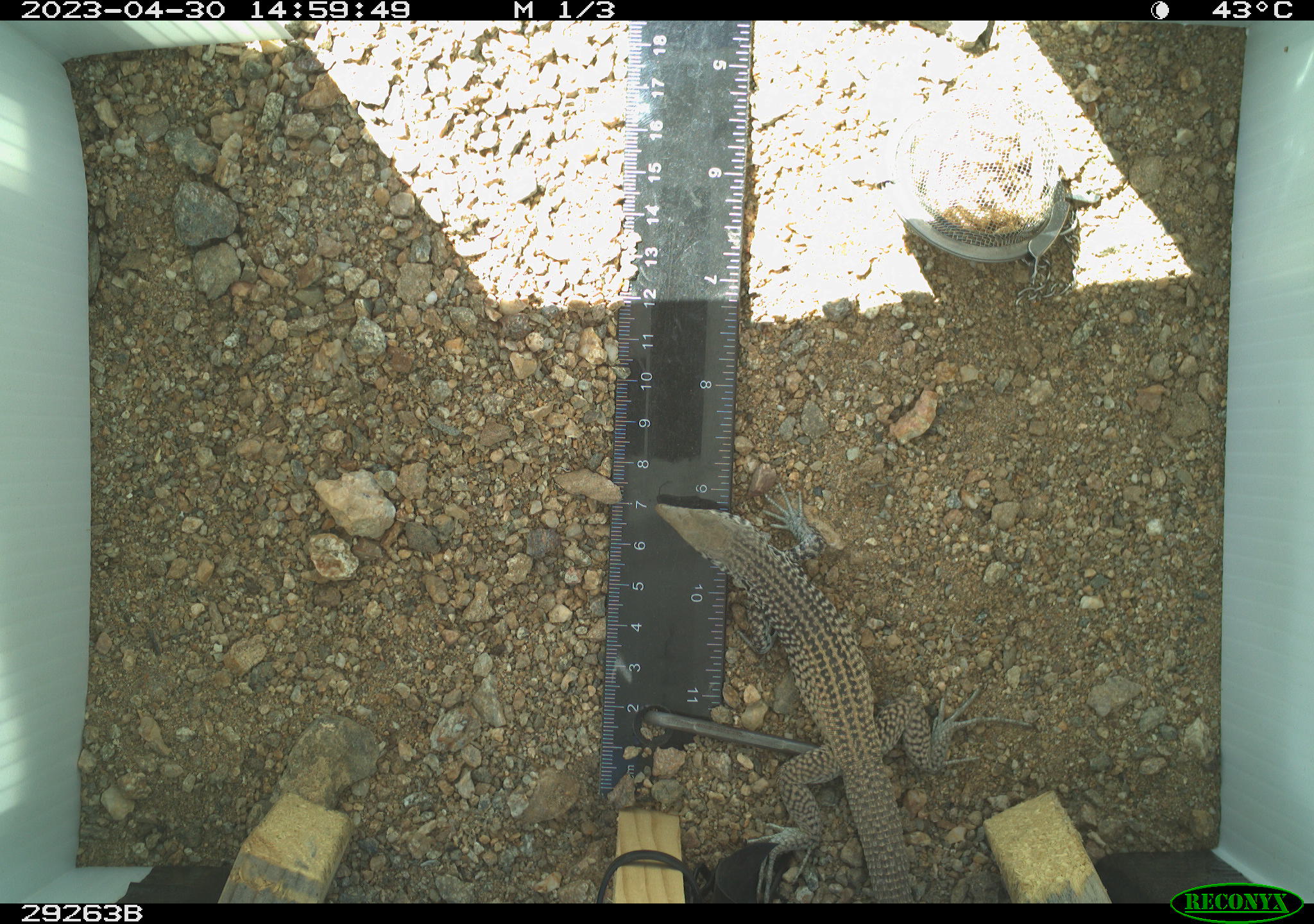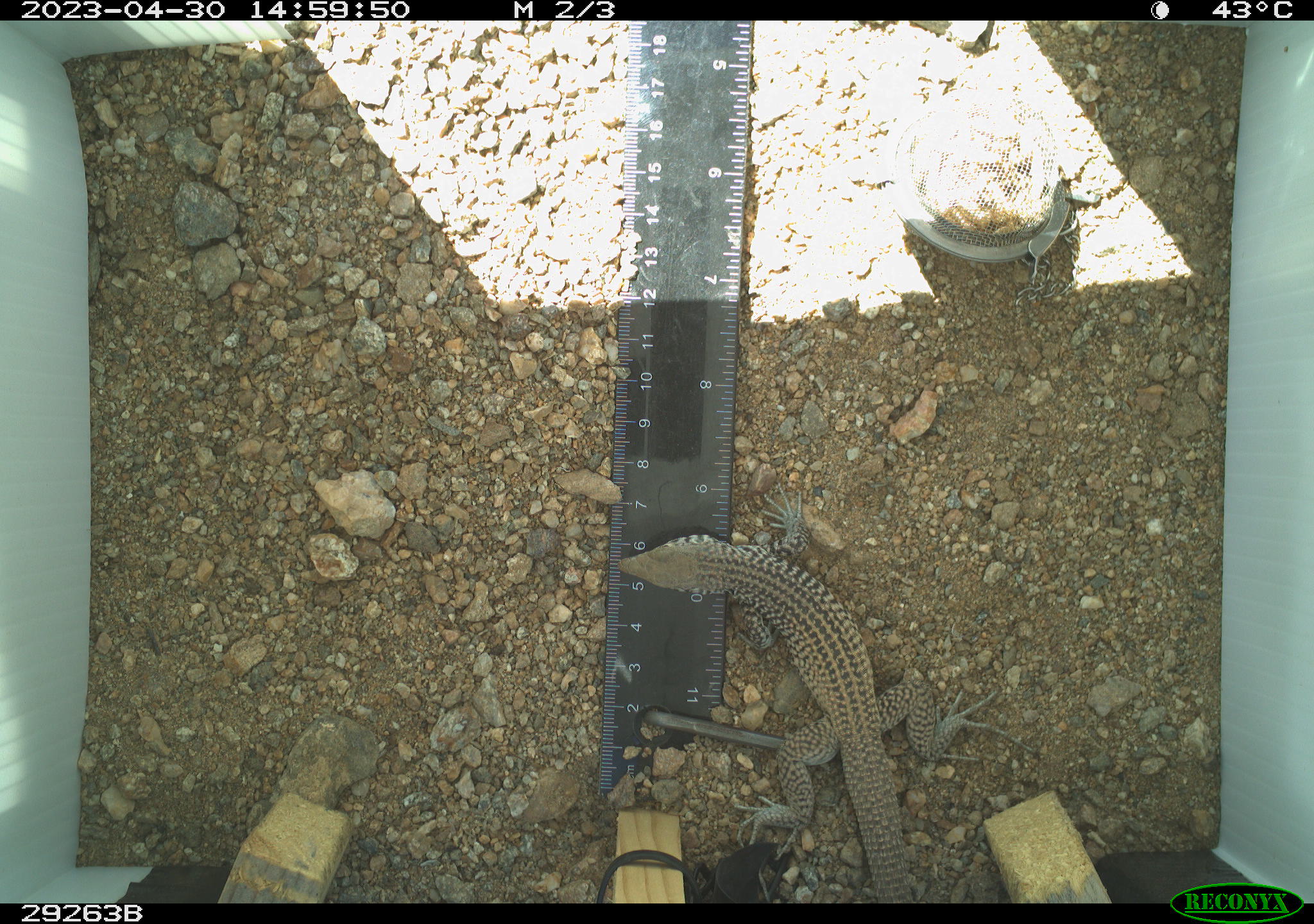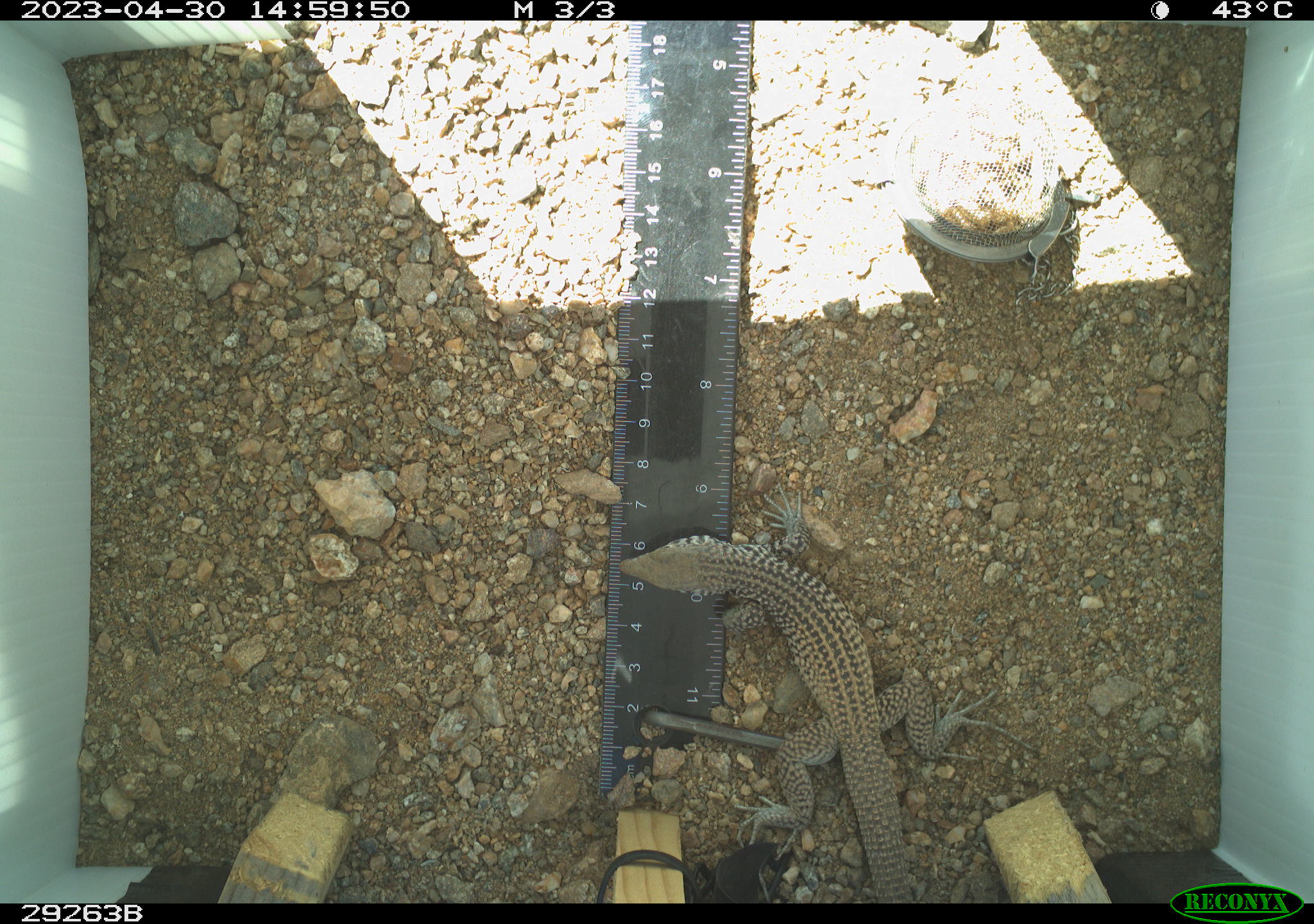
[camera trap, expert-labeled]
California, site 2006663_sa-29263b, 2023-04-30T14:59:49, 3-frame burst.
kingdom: Animalia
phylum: Chordata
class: Reptilia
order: Squamata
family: Teiidae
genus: Aspidoscelis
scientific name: Aspidoscelis tigris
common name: western whiptail